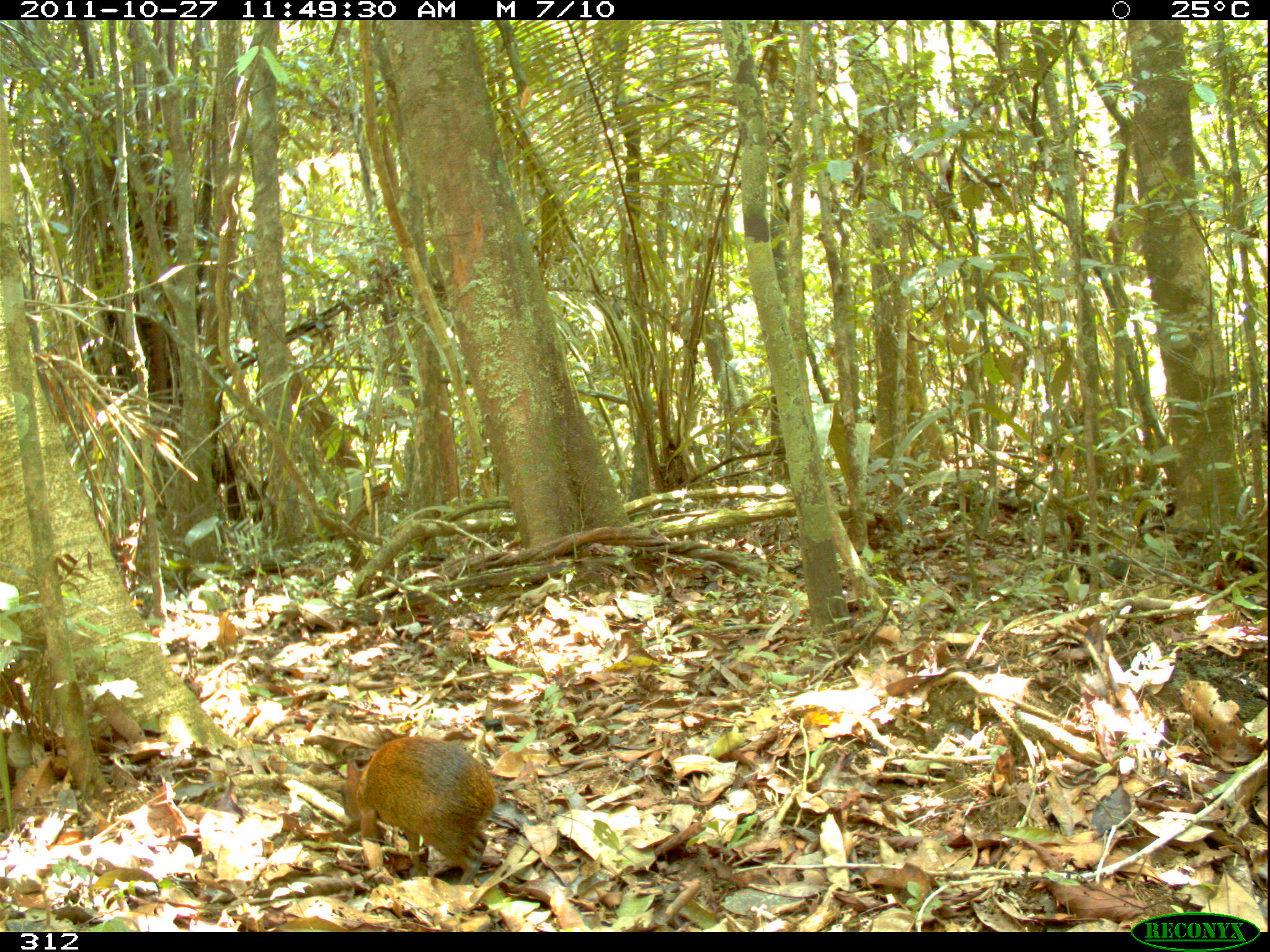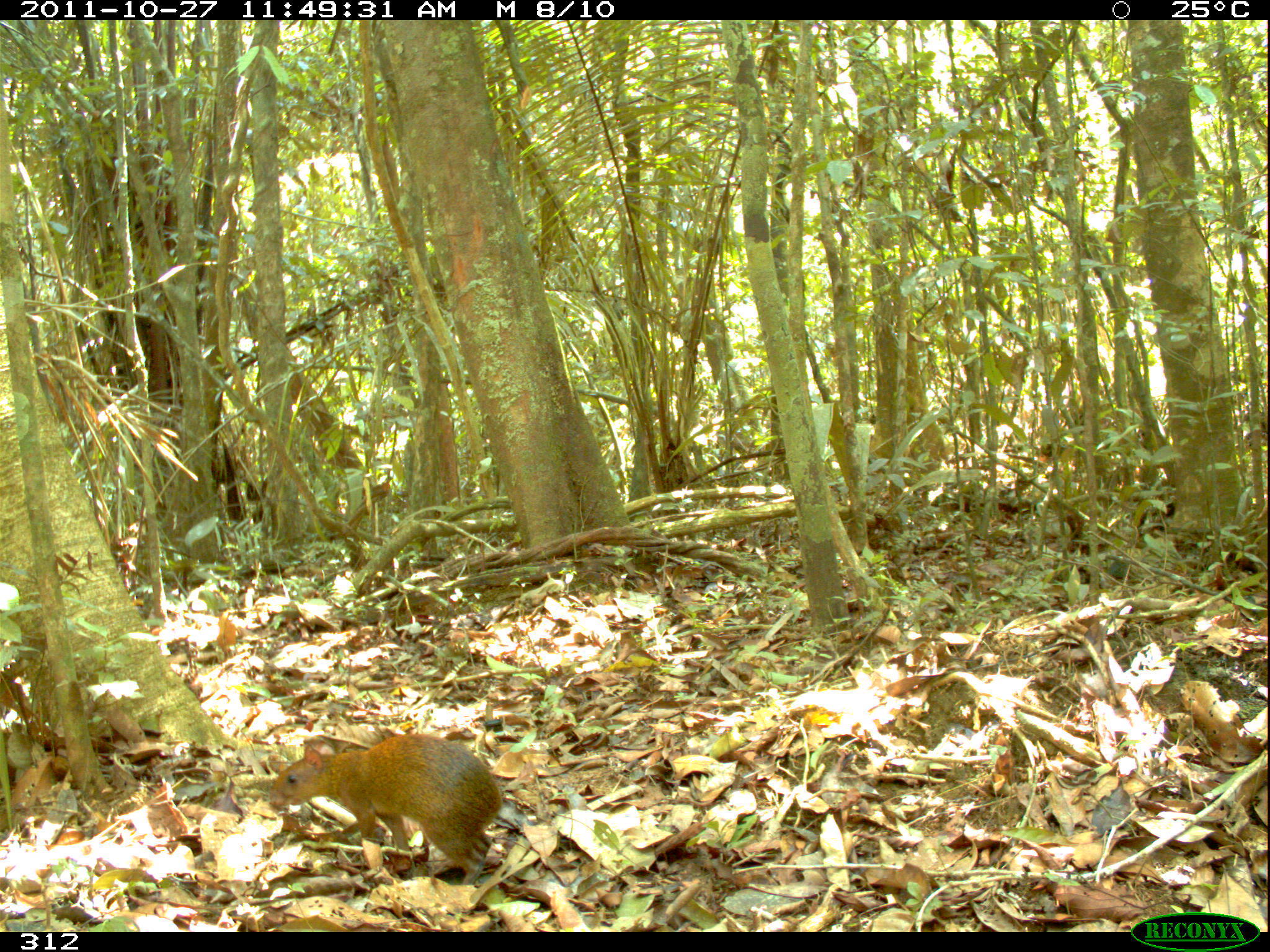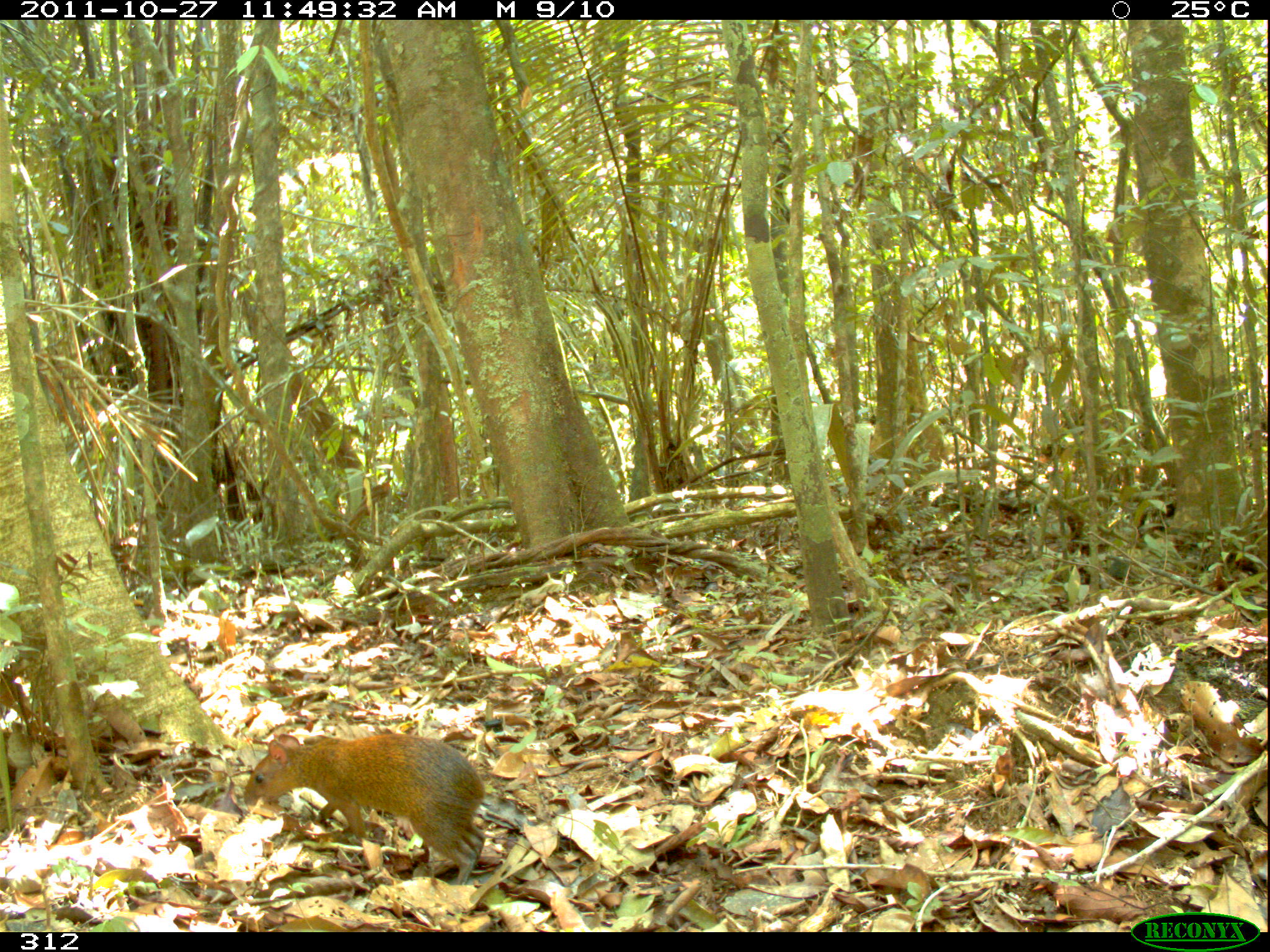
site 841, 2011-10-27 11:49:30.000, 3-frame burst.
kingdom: Animalia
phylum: Chordata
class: Mammalia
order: Rodentia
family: Dasyproctidae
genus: Dasyprocta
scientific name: Dasyprocta punctata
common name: central american agouti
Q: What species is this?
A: Dasyprocta punctata (central american agouti).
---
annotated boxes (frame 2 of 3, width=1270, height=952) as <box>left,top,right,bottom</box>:
dasyprocta punctata: <box>264,729,501,884</box>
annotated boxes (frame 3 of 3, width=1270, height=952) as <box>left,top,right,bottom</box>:
dasyprocta punctata: <box>238,729,486,884</box>